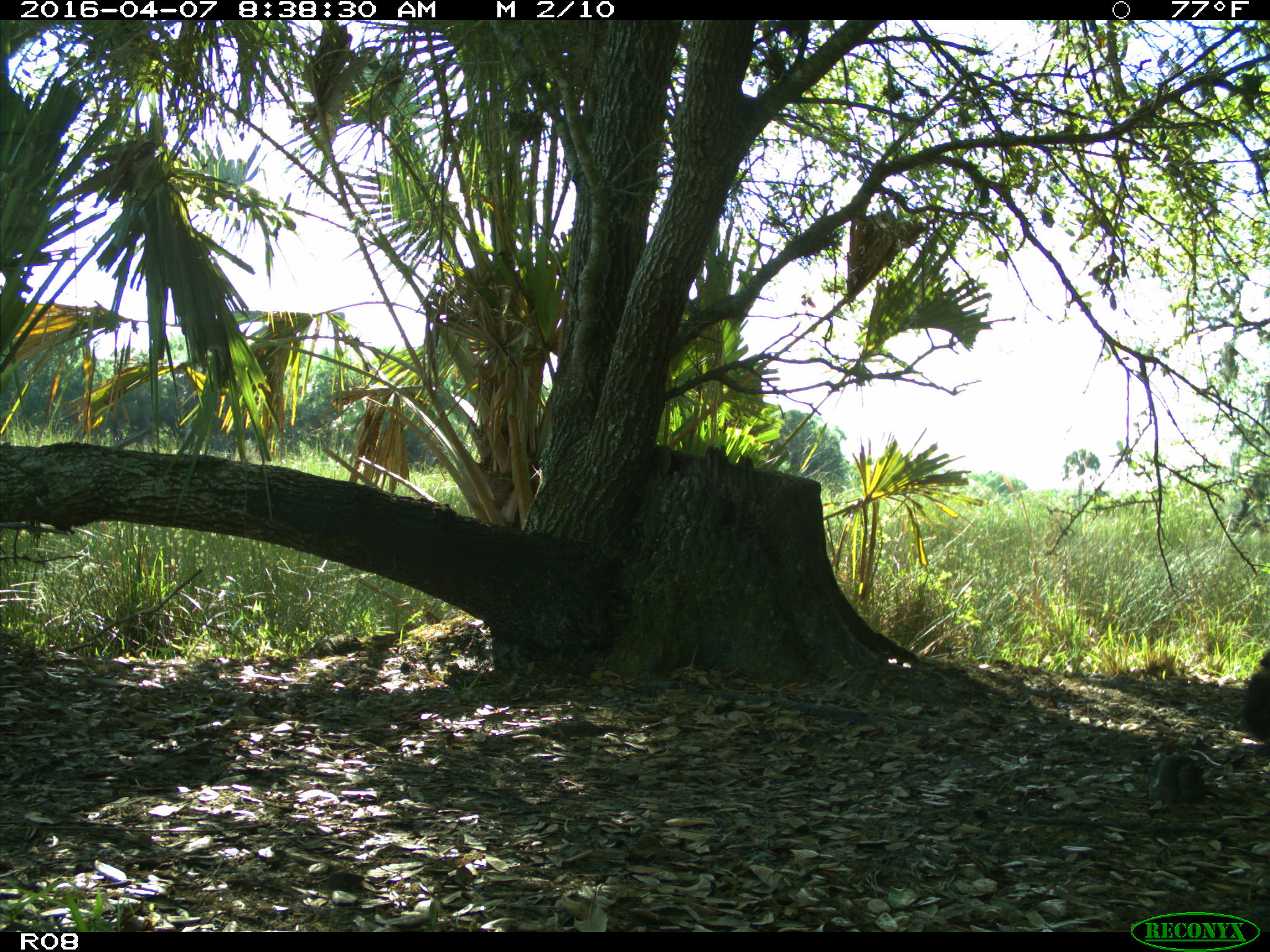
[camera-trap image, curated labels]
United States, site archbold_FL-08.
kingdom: Animalia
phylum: Chordata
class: Mammalia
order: Artiodactyla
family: Bovidae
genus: Bos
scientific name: Bos taurus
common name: domestic cow